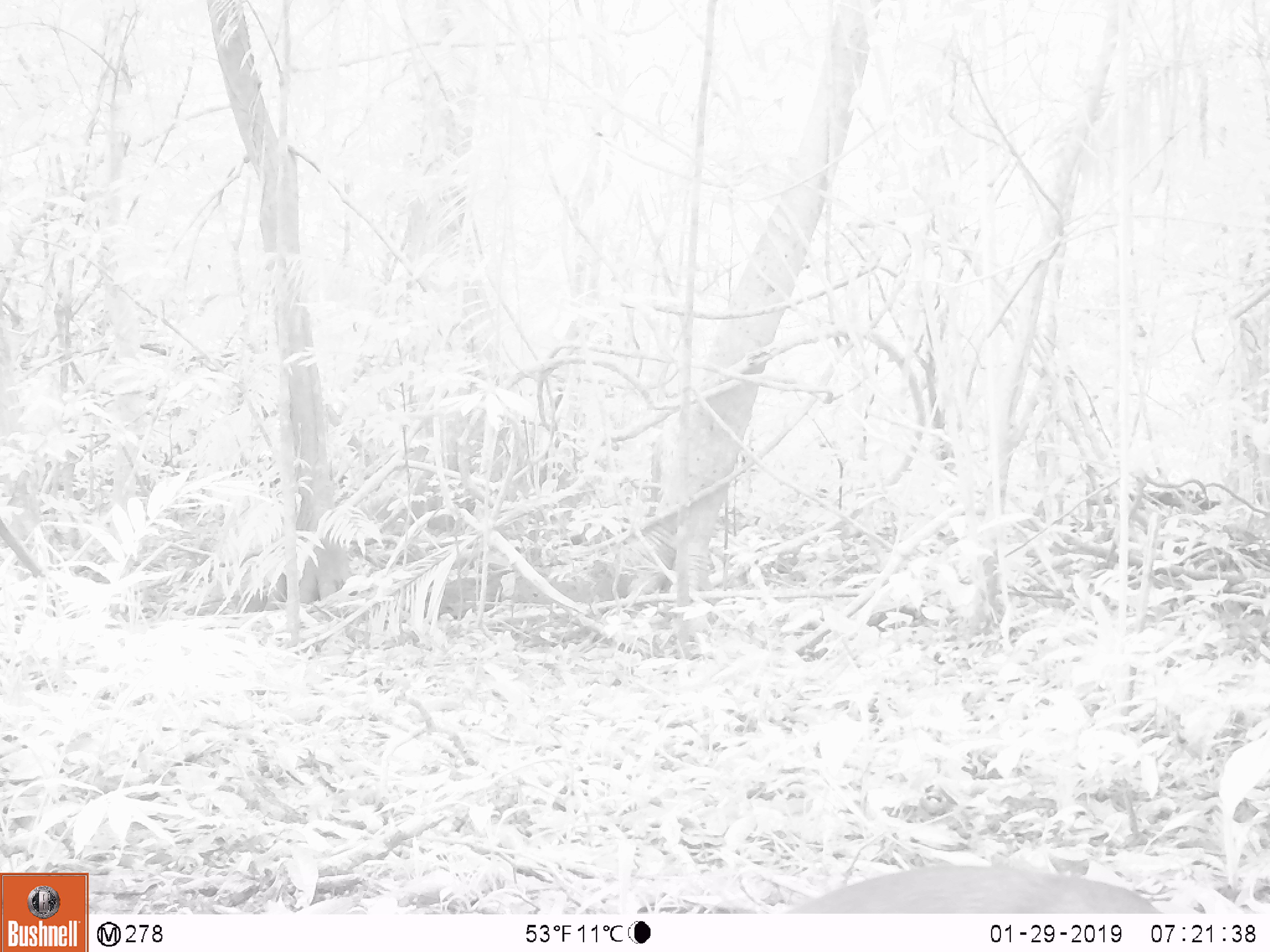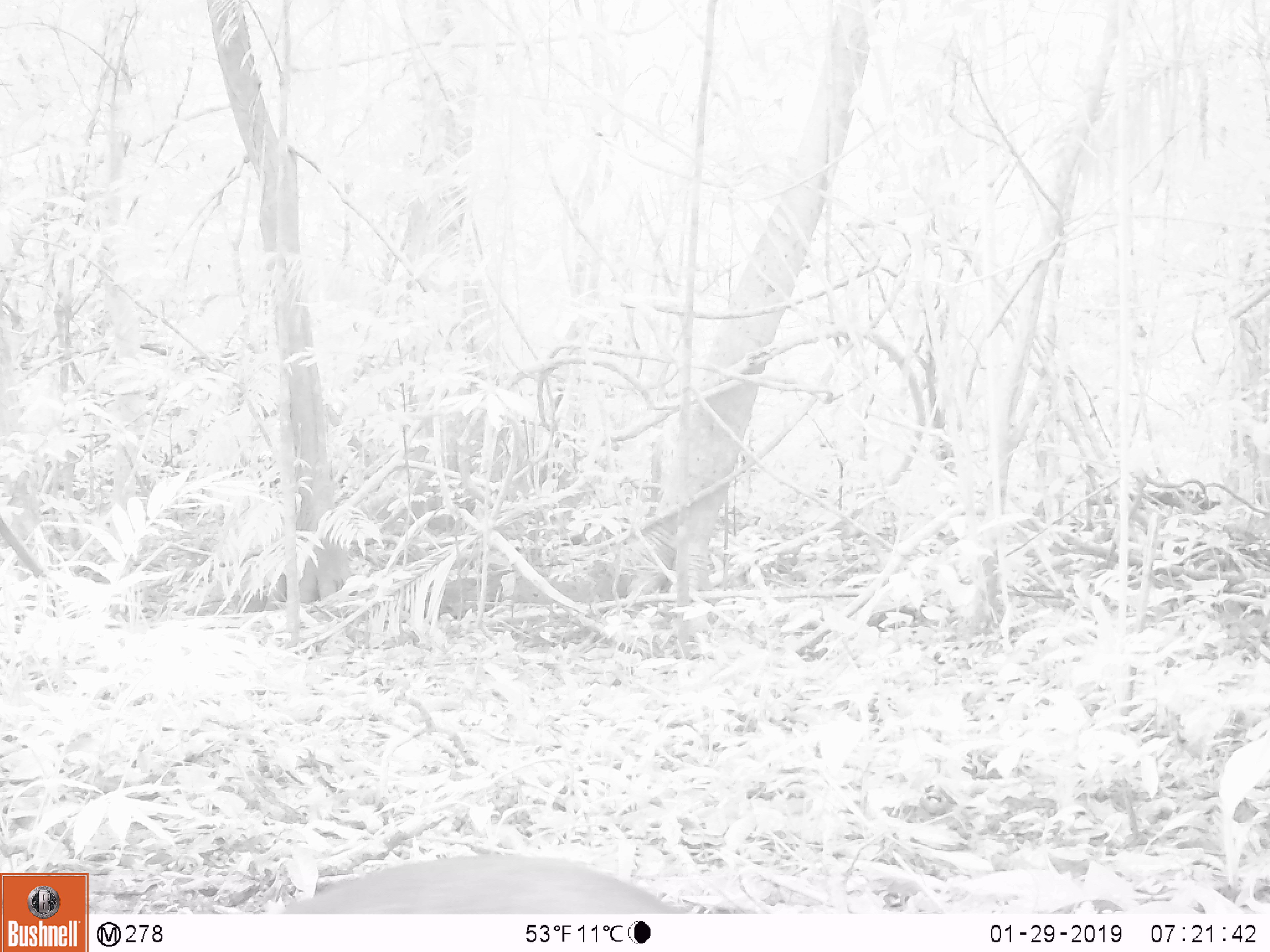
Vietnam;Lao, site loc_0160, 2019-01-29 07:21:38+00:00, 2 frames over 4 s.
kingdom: Animalia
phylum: Chordata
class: Mammalia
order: Artiodactyla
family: Cervidae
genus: Muntiacus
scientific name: Muntiacus vuquangensis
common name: large-antlered muntjac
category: large antlered muntjac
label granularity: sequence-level